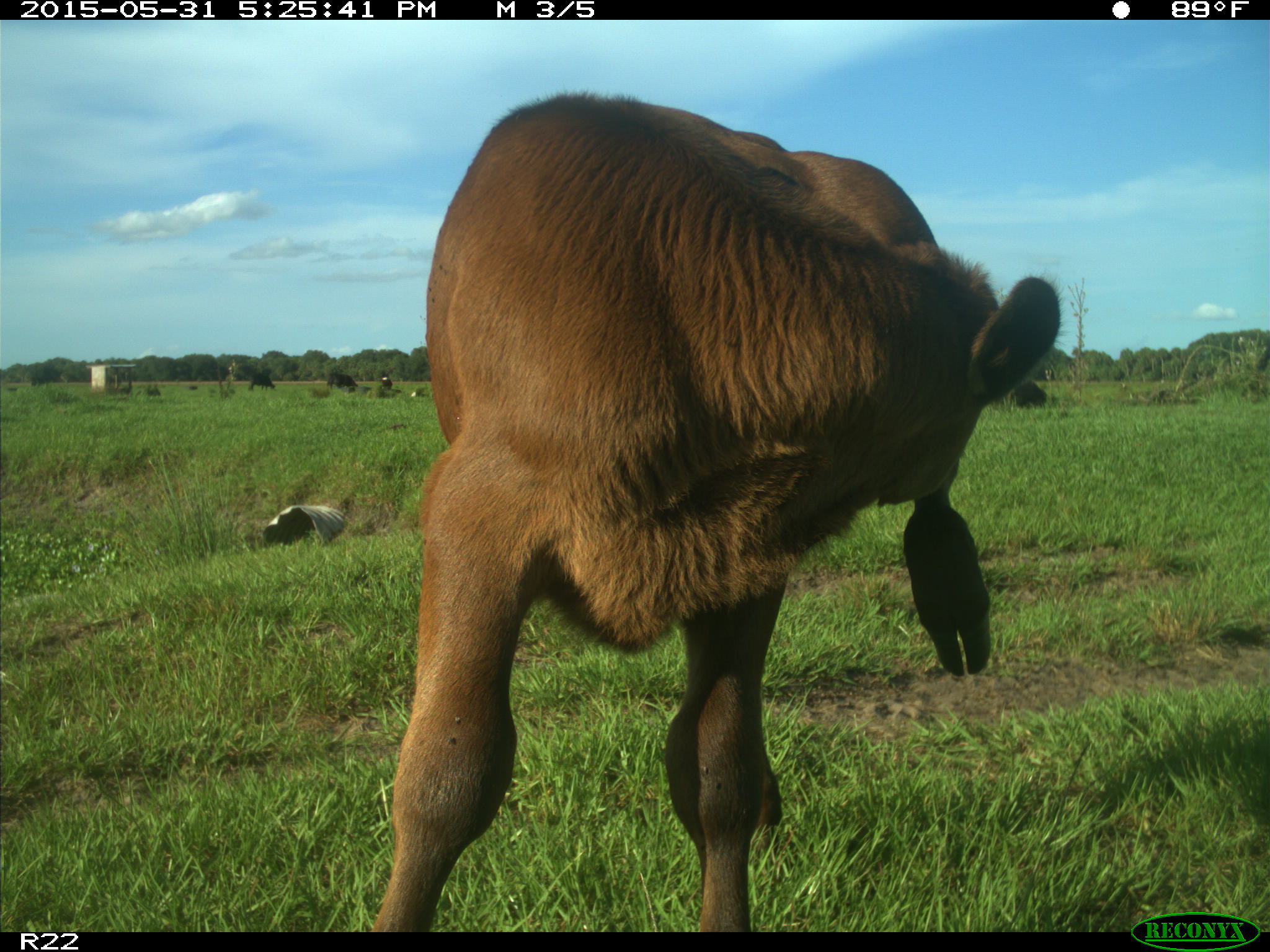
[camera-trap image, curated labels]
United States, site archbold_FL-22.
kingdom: Animalia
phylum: Chordata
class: Mammalia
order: Artiodactyla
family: Bovidae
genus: Bos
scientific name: Bos taurus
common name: domestic cow